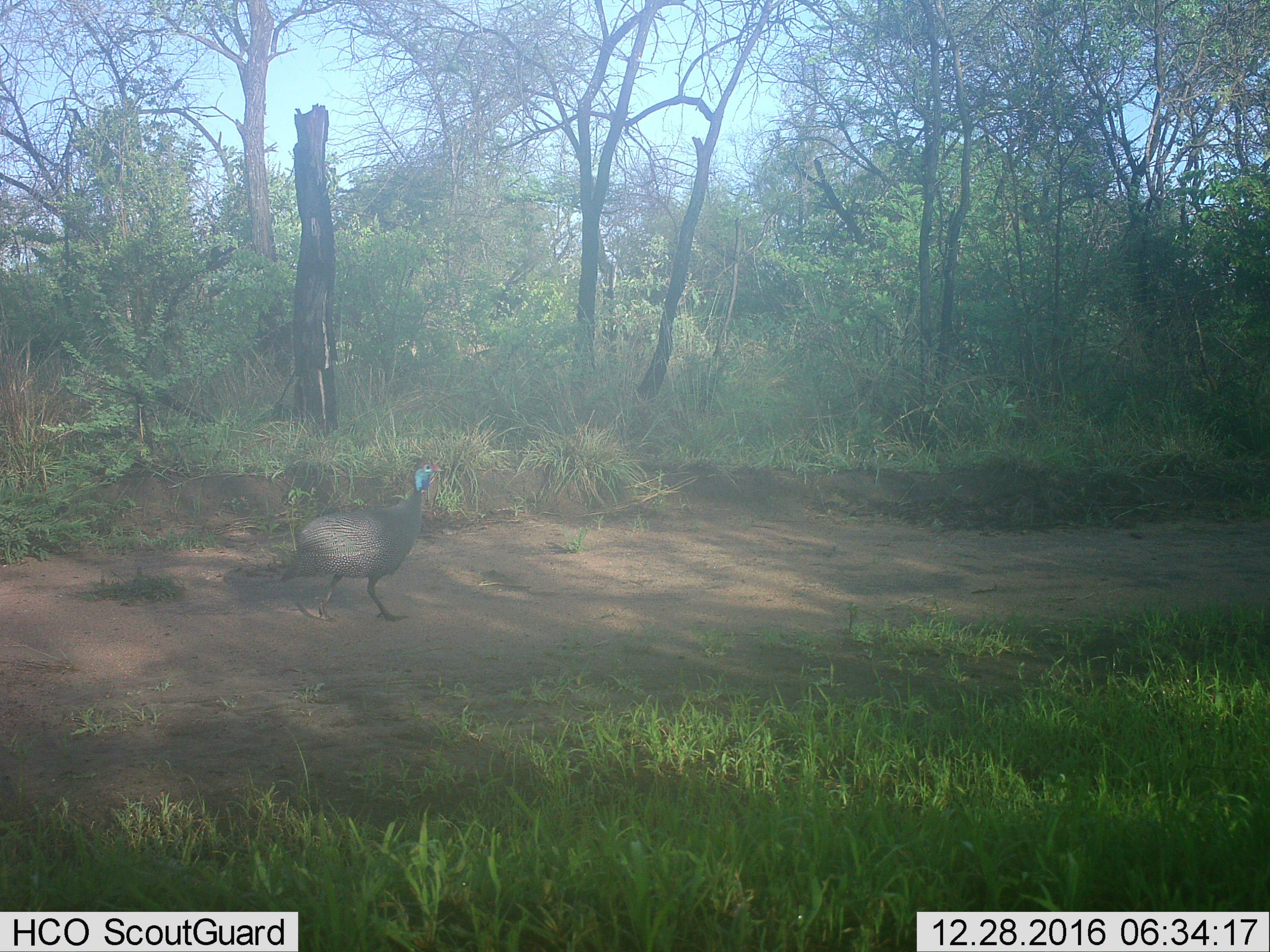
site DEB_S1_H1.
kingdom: Animalia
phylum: Chordata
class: Aves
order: Galliformes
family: Numididae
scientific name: Numididae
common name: guineafowl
Guineafowl (Numididae), count 1. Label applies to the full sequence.